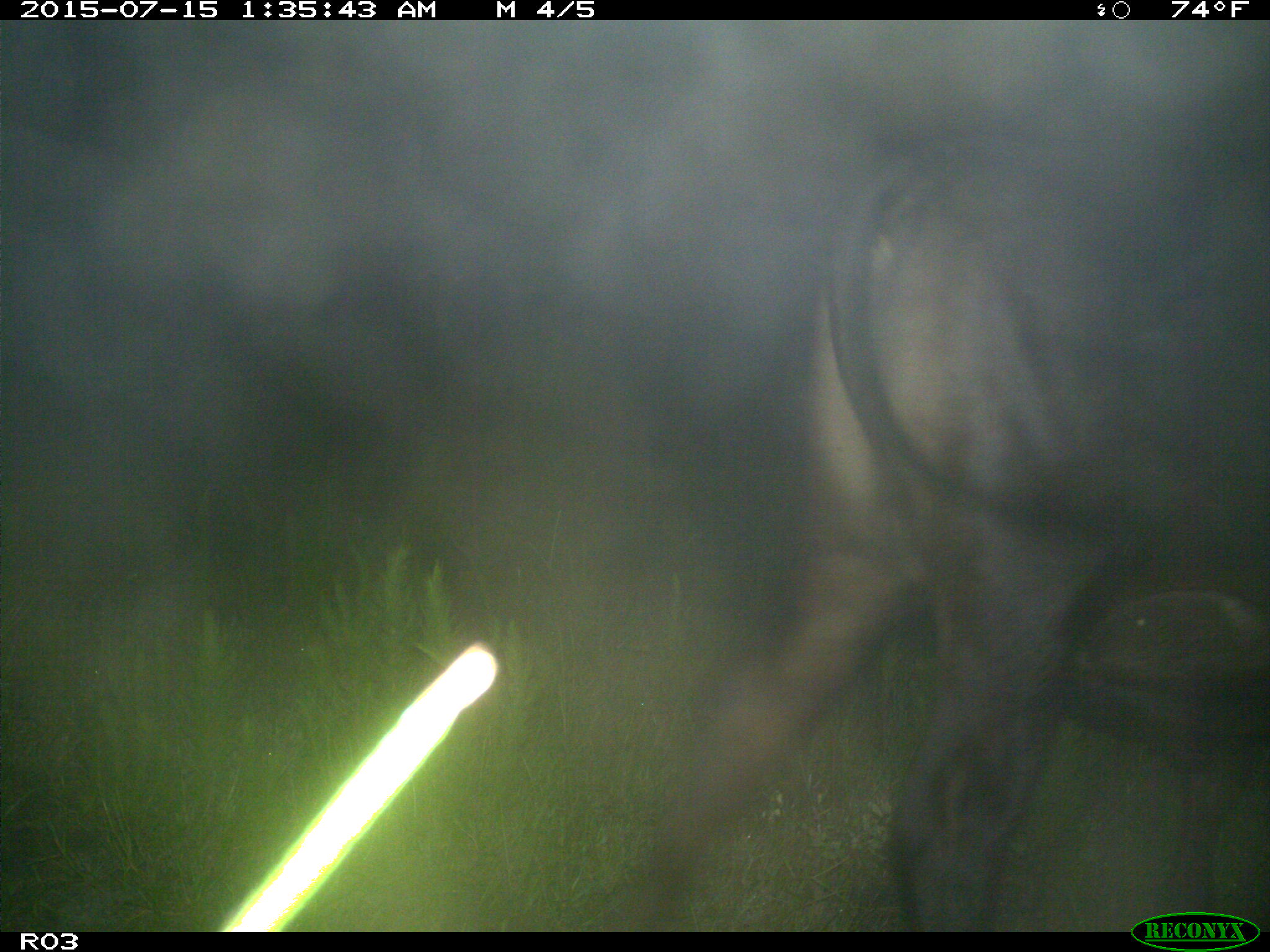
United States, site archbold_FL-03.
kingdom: Animalia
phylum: Chordata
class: Mammalia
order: Artiodactyla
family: Bovidae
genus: Bos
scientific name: Bos taurus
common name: domestic cow